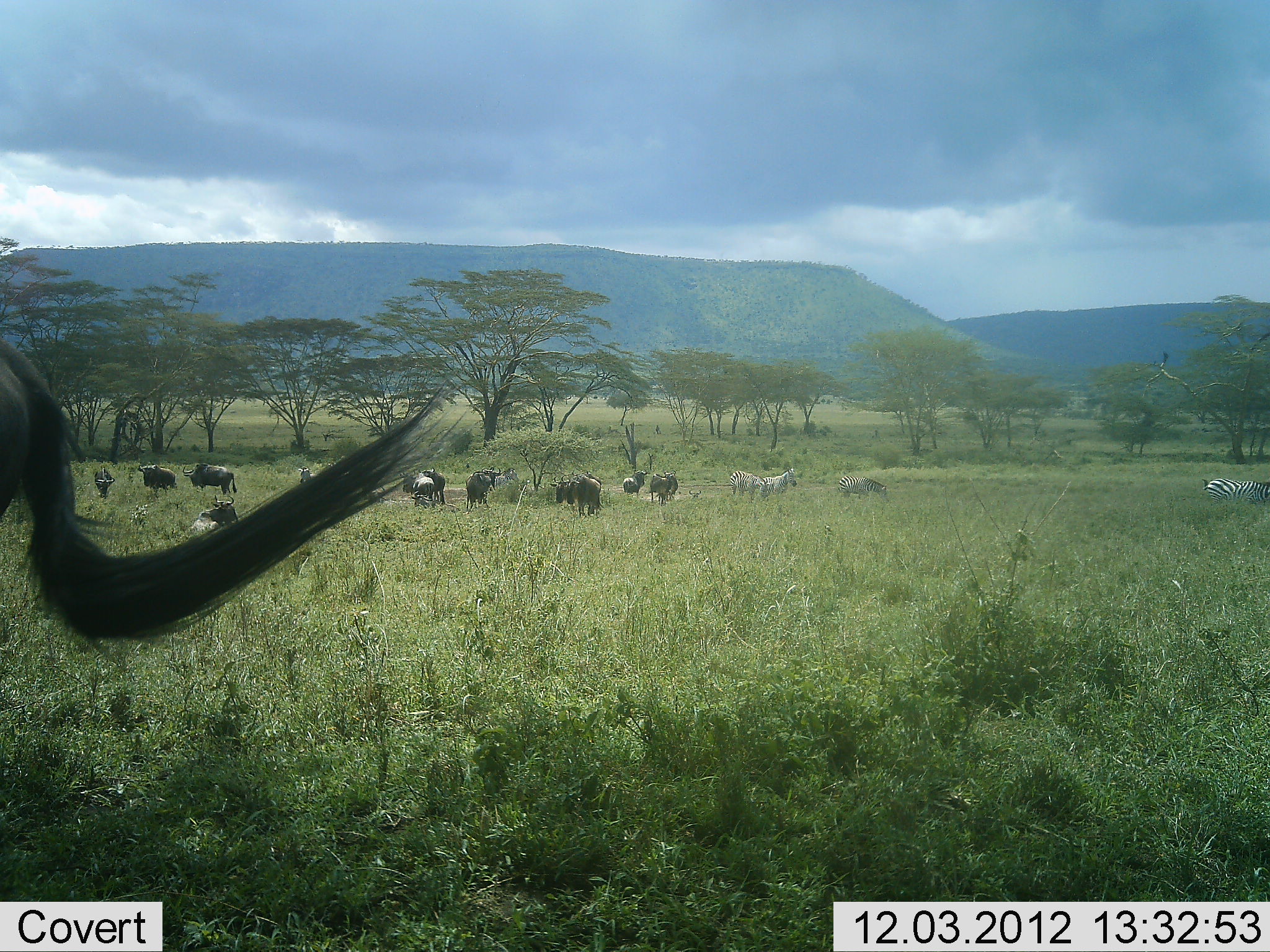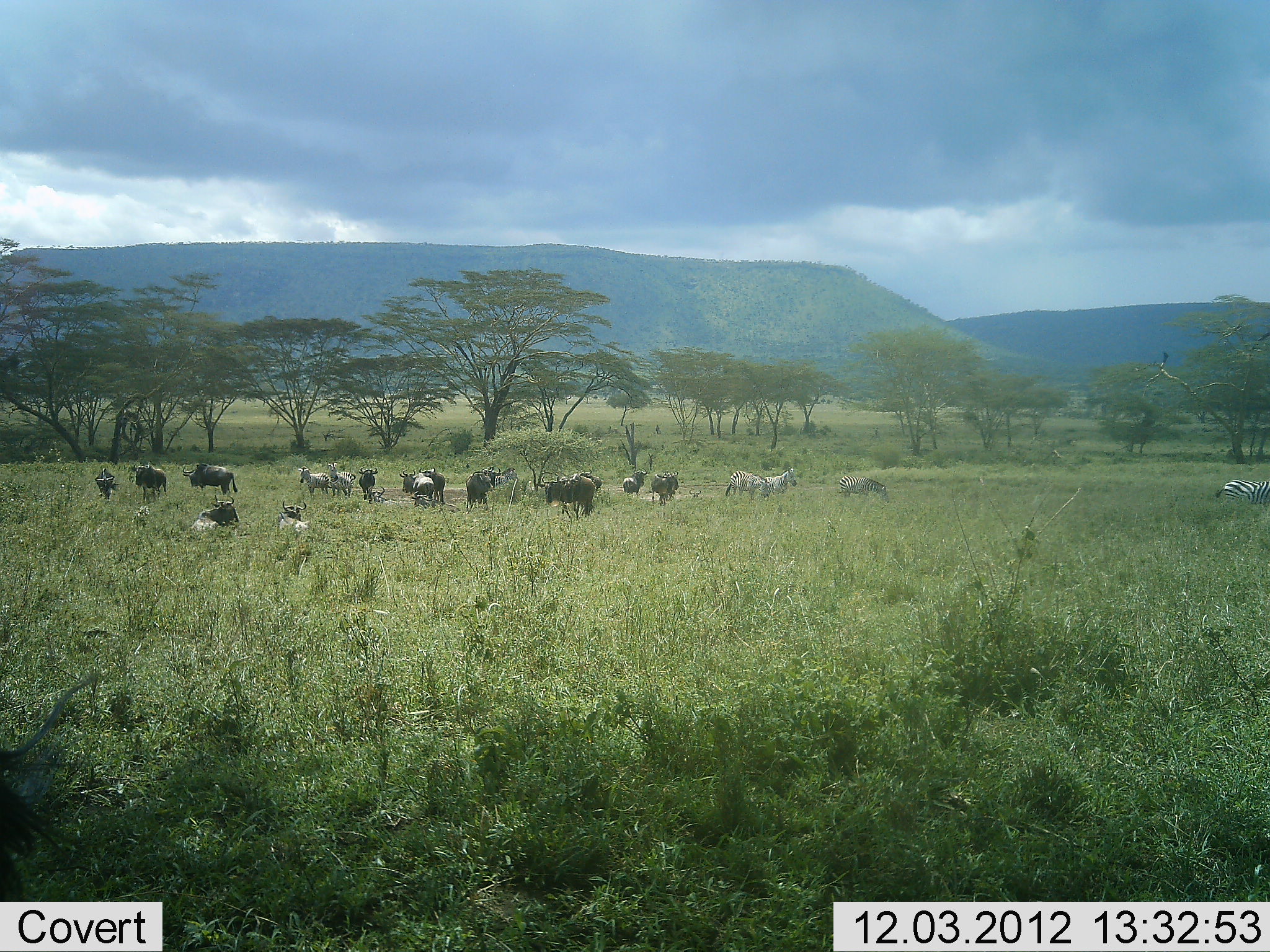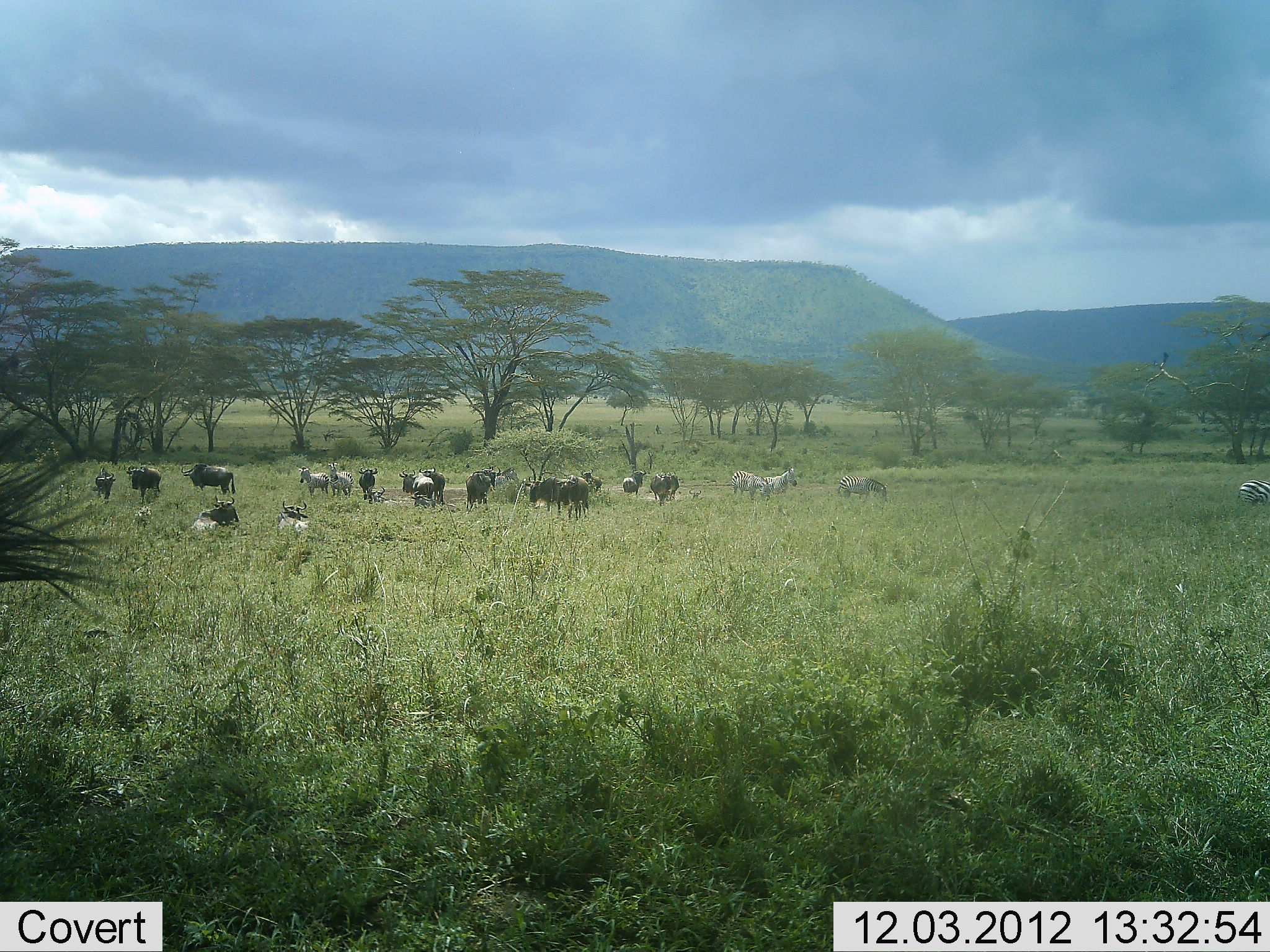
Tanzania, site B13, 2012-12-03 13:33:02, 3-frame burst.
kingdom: Animalia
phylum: Chordata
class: Mammalia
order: Artiodactyla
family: Bovidae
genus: Connochaetes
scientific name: Connochaetes taurinus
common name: blue wildebeest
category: wildebeest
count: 11-50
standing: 100%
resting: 80%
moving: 0%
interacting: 0%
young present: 0%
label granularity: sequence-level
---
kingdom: Animalia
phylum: Chordata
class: Mammalia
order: Perissodactyla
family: Equidae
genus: Equus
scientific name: Equus quagga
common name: plains zebra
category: zebra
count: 5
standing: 90%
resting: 10%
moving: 50%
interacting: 0%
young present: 0%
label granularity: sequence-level